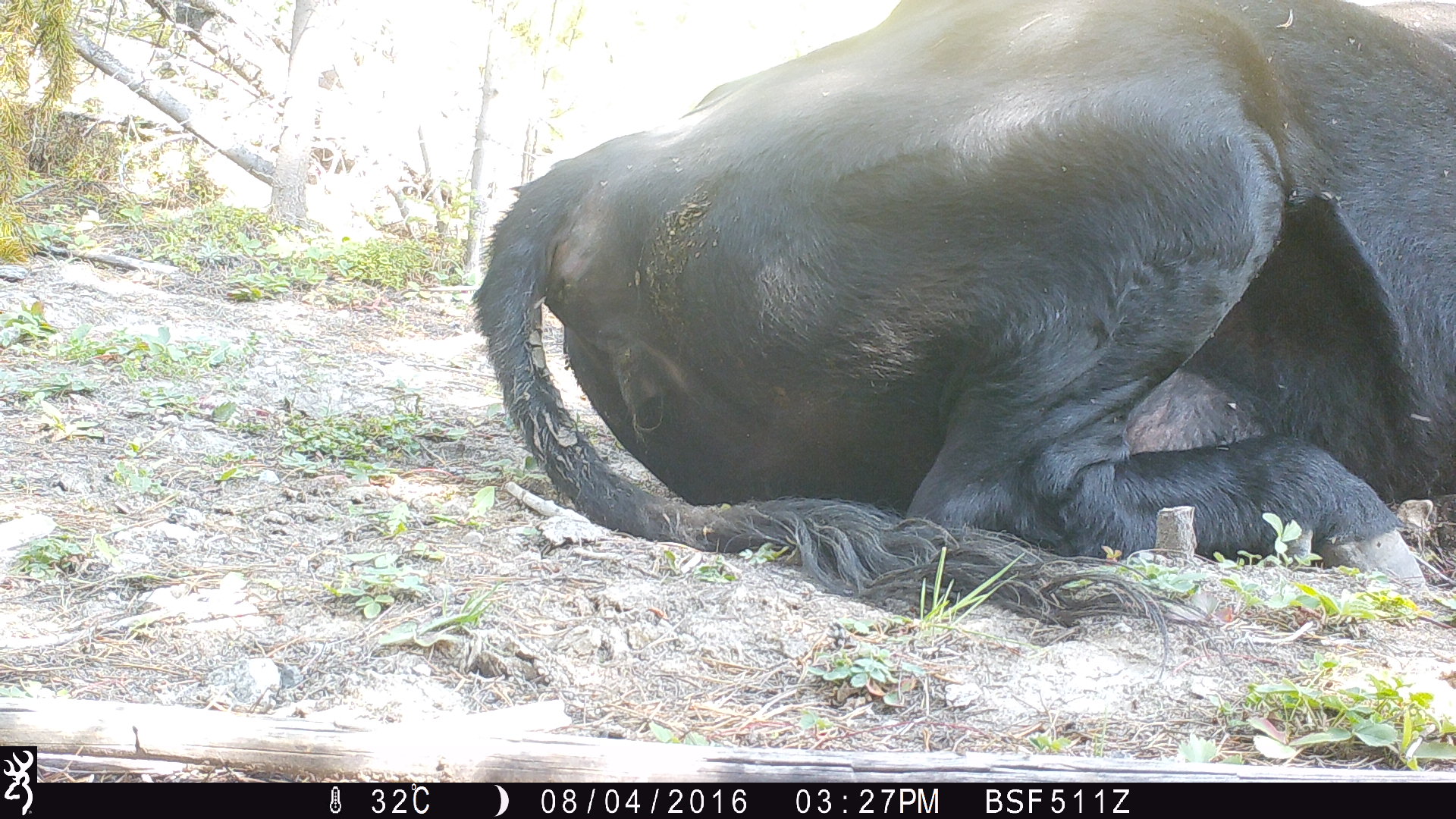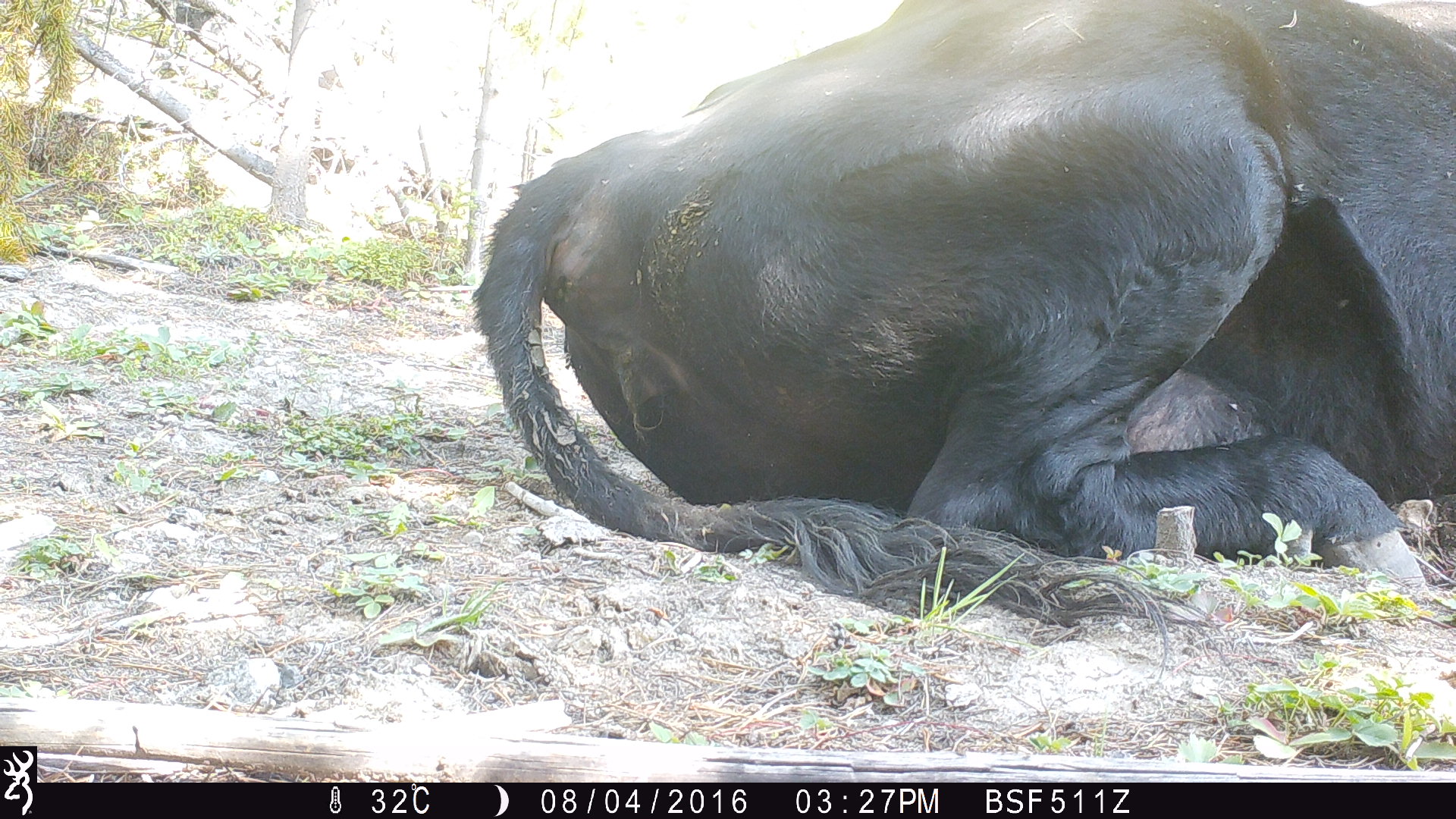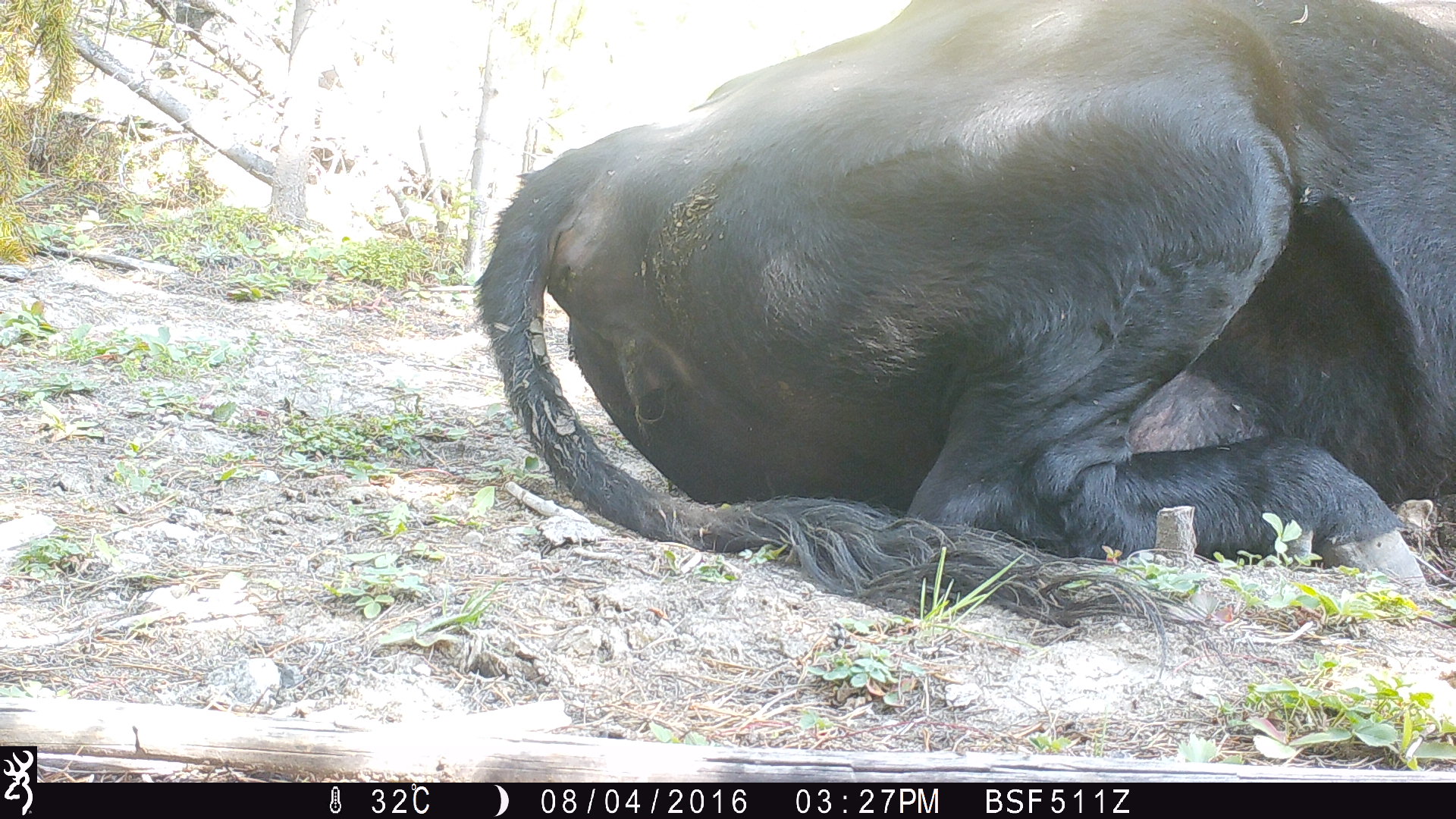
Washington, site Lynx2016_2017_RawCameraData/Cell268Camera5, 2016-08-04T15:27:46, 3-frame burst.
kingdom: Animalia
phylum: Chordata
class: Mammalia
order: Artiodactyla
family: Bovidae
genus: Bos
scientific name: Bos taurus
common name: domestic cattle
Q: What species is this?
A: Domestic cattle (Bos taurus).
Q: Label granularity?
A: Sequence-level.